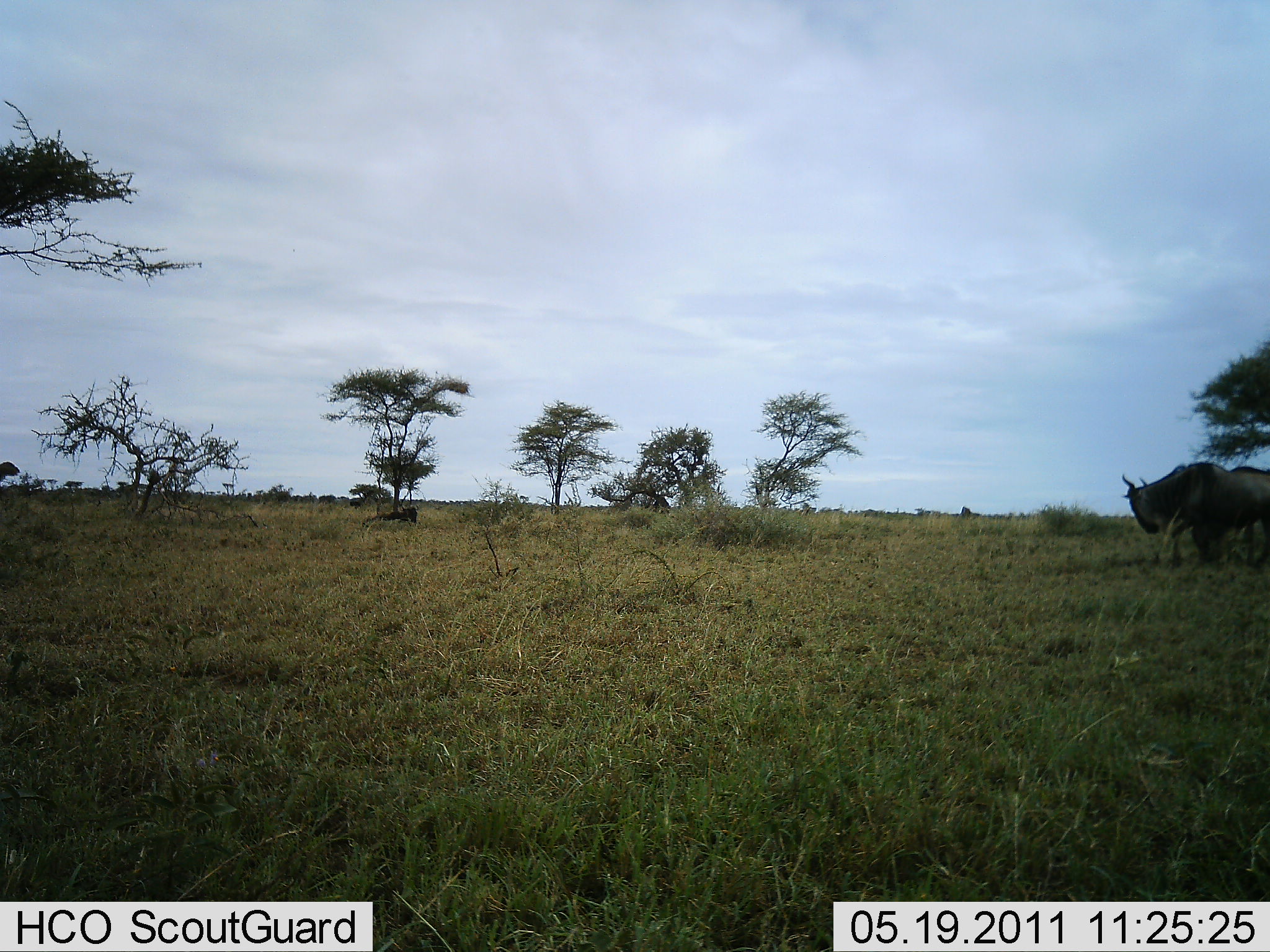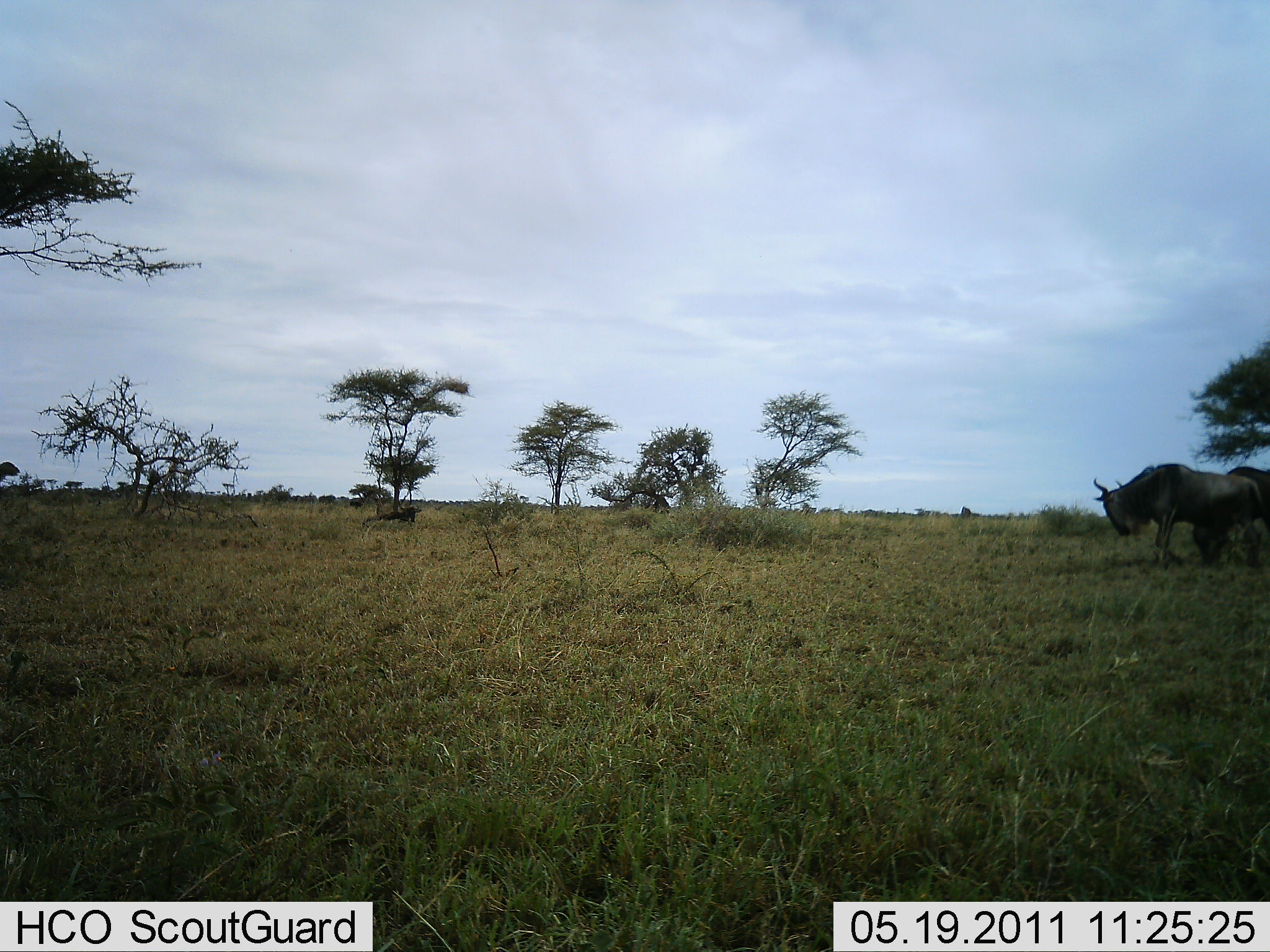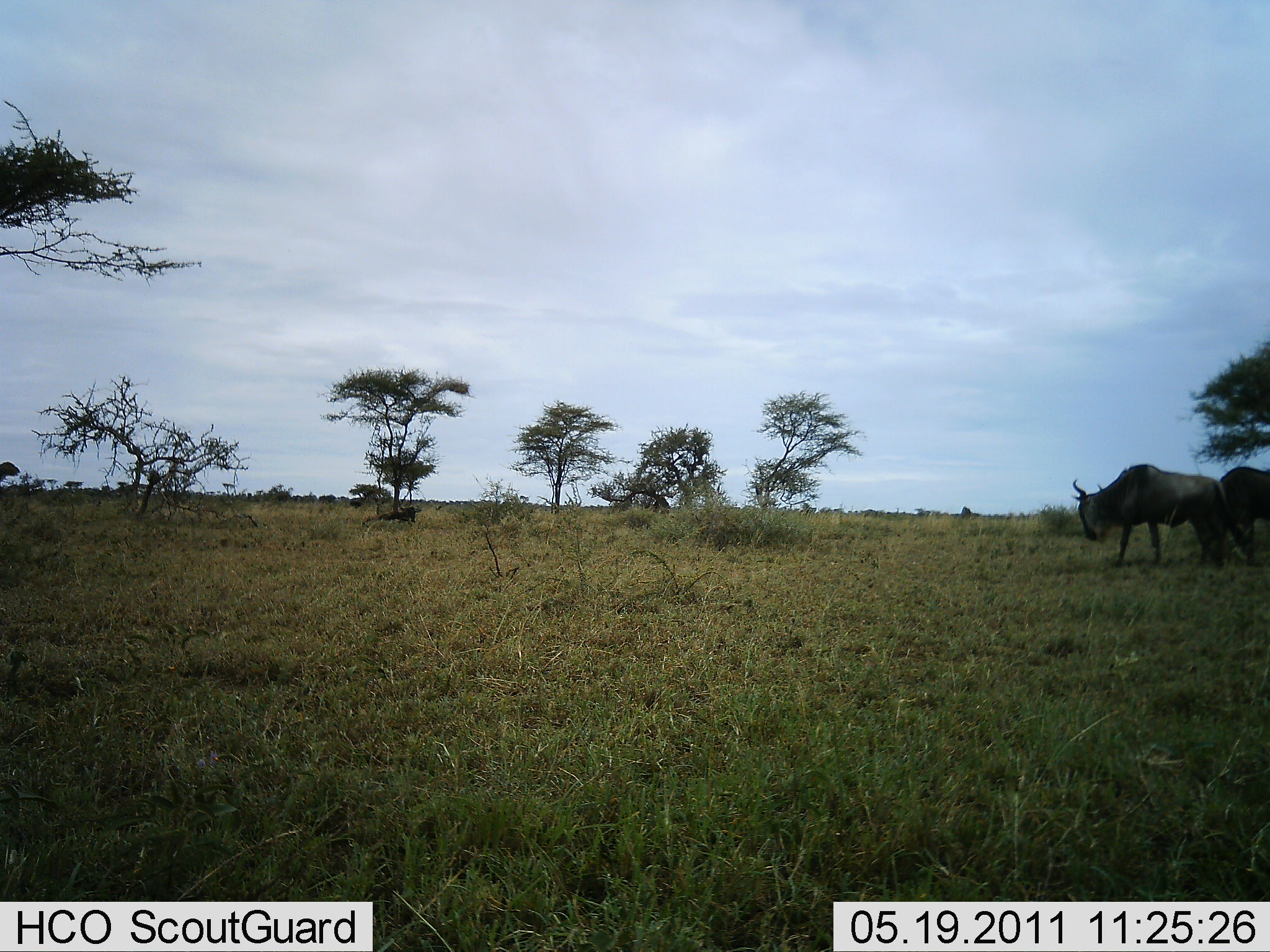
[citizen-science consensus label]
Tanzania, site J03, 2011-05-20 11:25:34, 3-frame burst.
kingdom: Animalia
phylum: Chordata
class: Mammalia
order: Artiodactyla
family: Bovidae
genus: Connochaetes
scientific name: Connochaetes taurinus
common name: blue wildebeest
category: wildebeest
Wildebeest (blue wildebeest) (Connochaetes taurinus), count 2. Behavior (volunteer vote fractions): standing 10%, resting 20%, moving 100%, interacting 0%. Young present (vote fraction): 0%. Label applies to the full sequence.